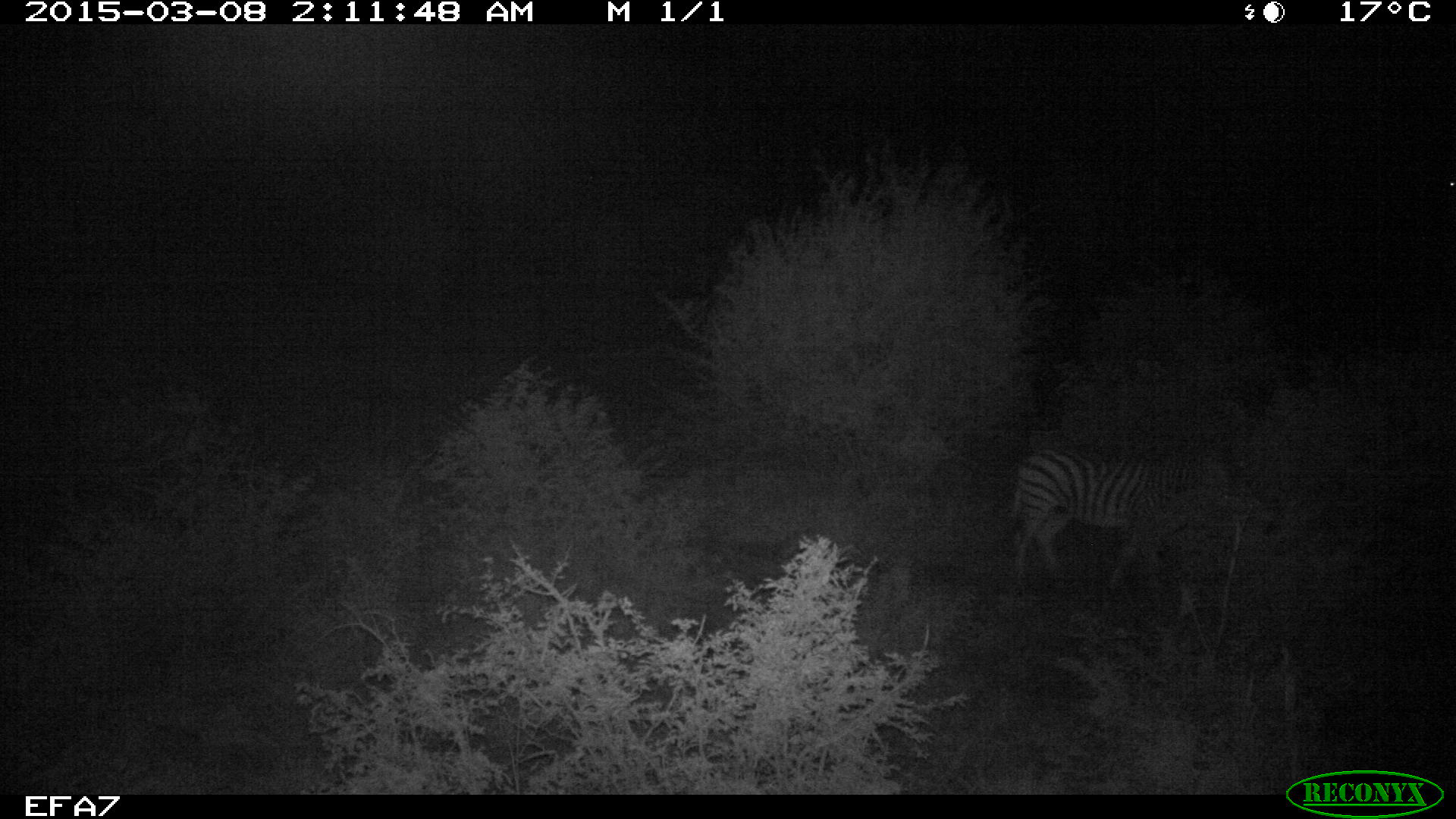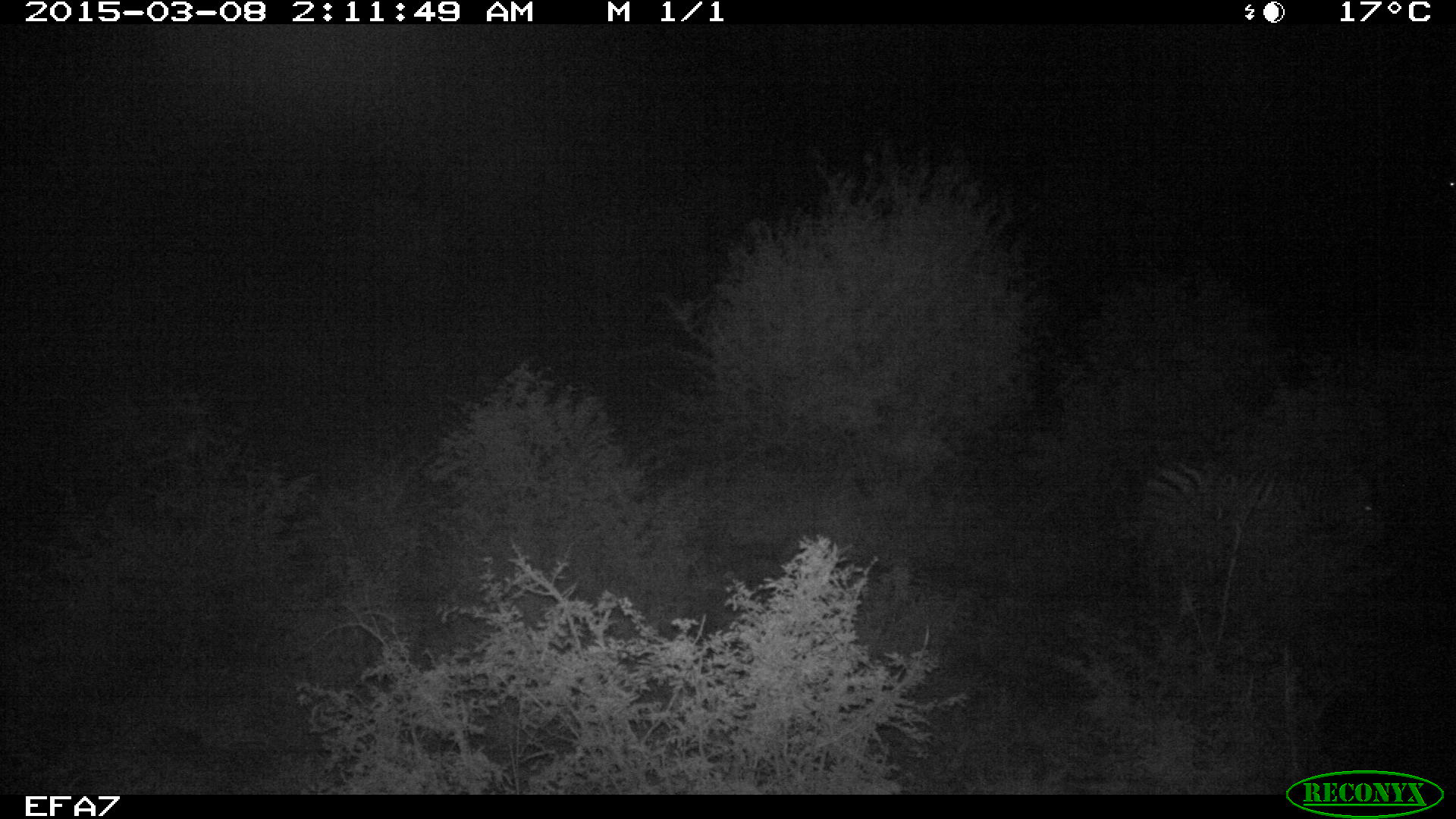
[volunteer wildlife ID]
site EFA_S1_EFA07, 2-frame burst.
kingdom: Animalia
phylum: Chordata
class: Mammalia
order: Perissodactyla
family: Equidae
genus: Equus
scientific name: Equus quagga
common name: plains zebra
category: zebraplains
Zebraplains (plains zebra) (Equus quagga), count 1. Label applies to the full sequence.